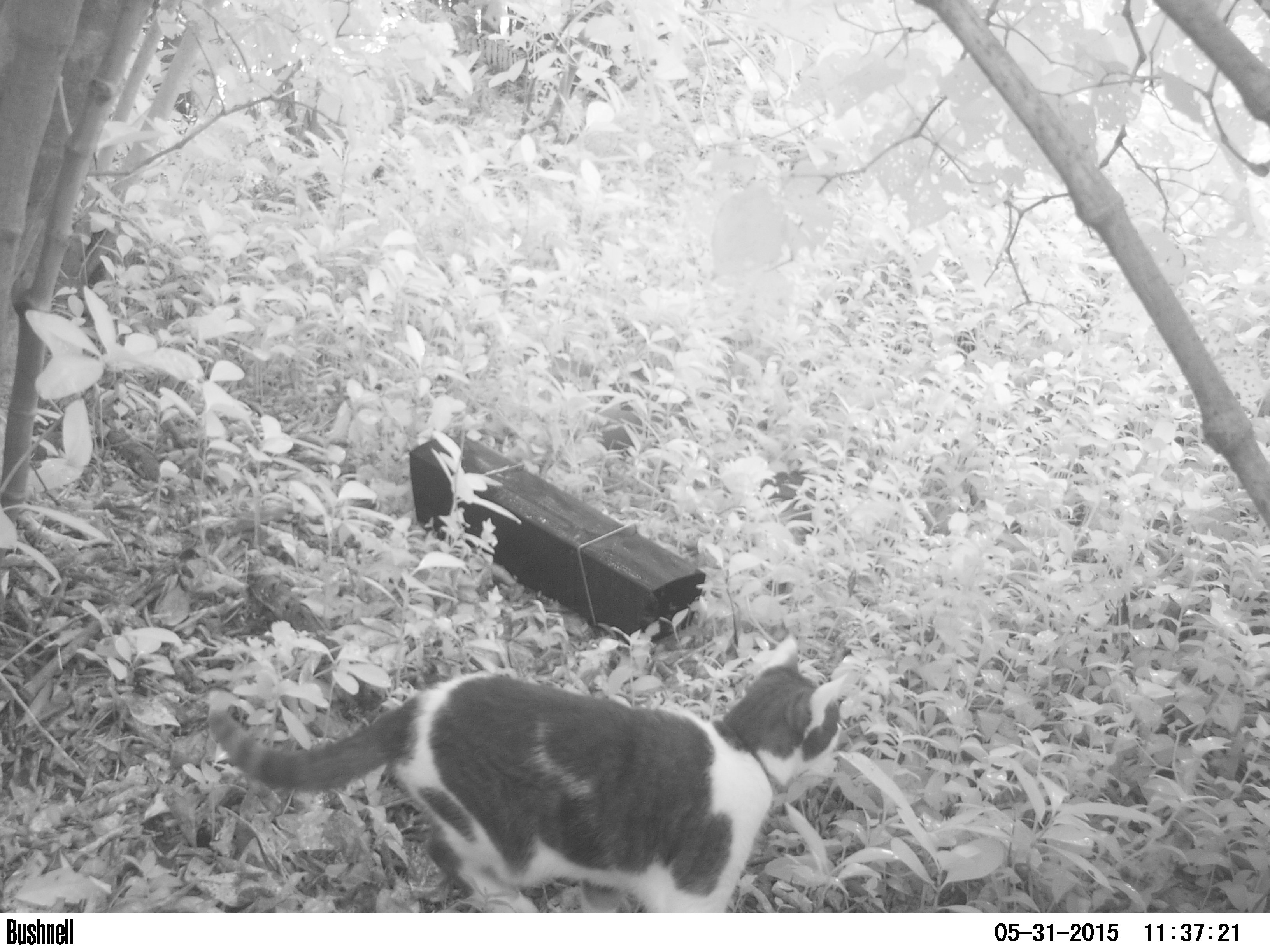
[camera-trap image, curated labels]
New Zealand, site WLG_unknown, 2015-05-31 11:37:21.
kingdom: Animalia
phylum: Chordata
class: Mammalia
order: Carnivora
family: Felidae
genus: Felis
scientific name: Felis catus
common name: domestic cat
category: cat